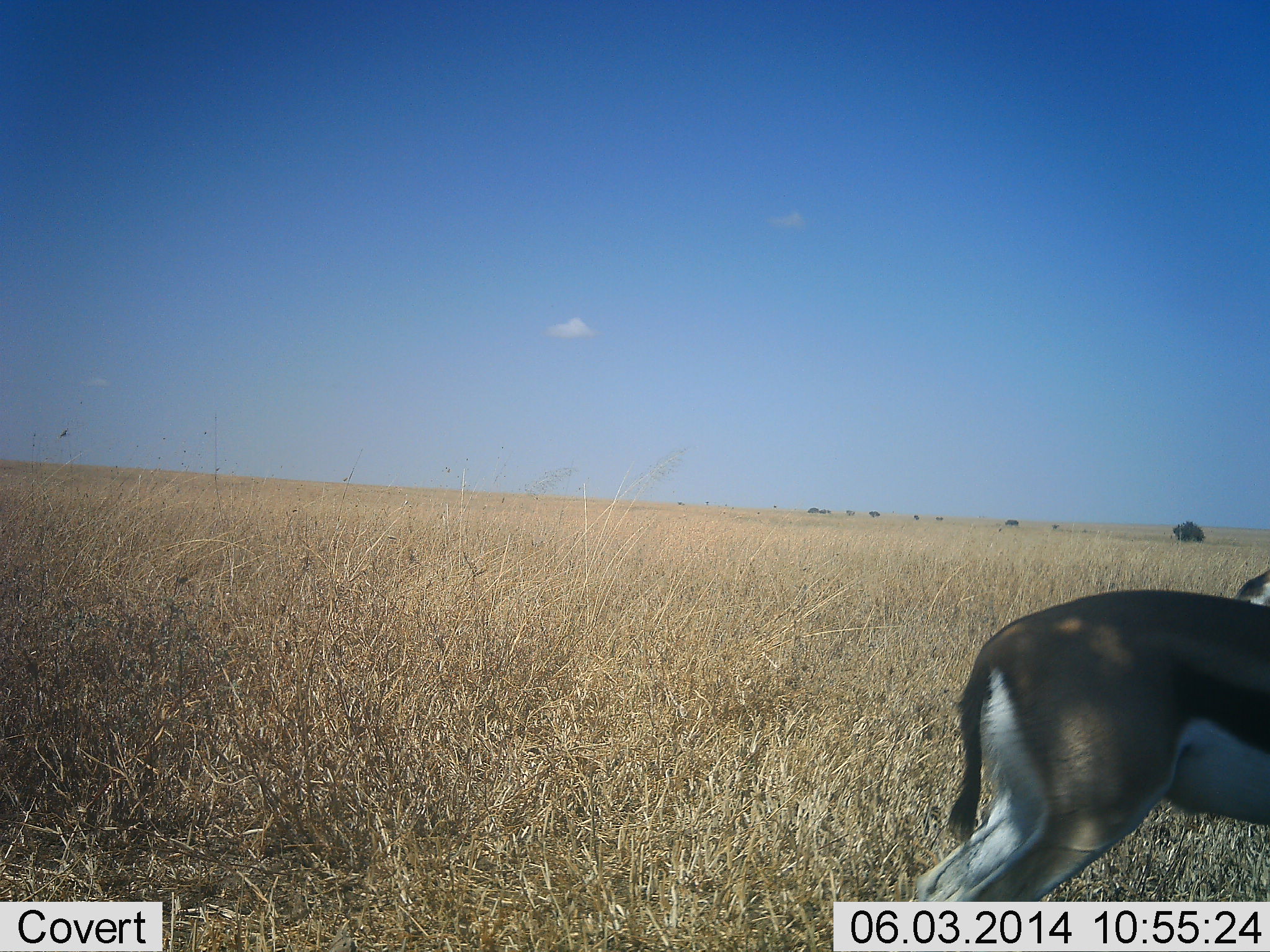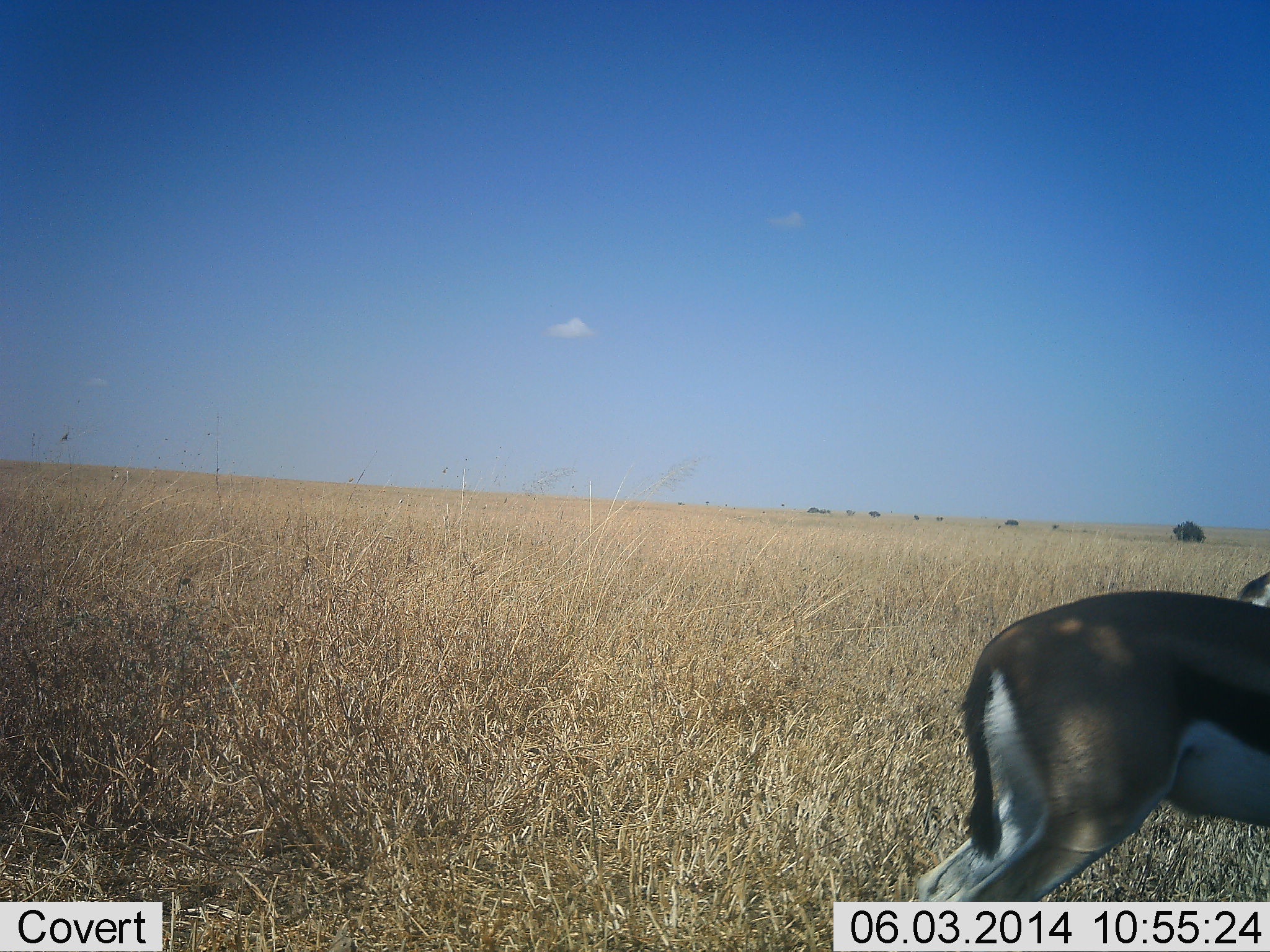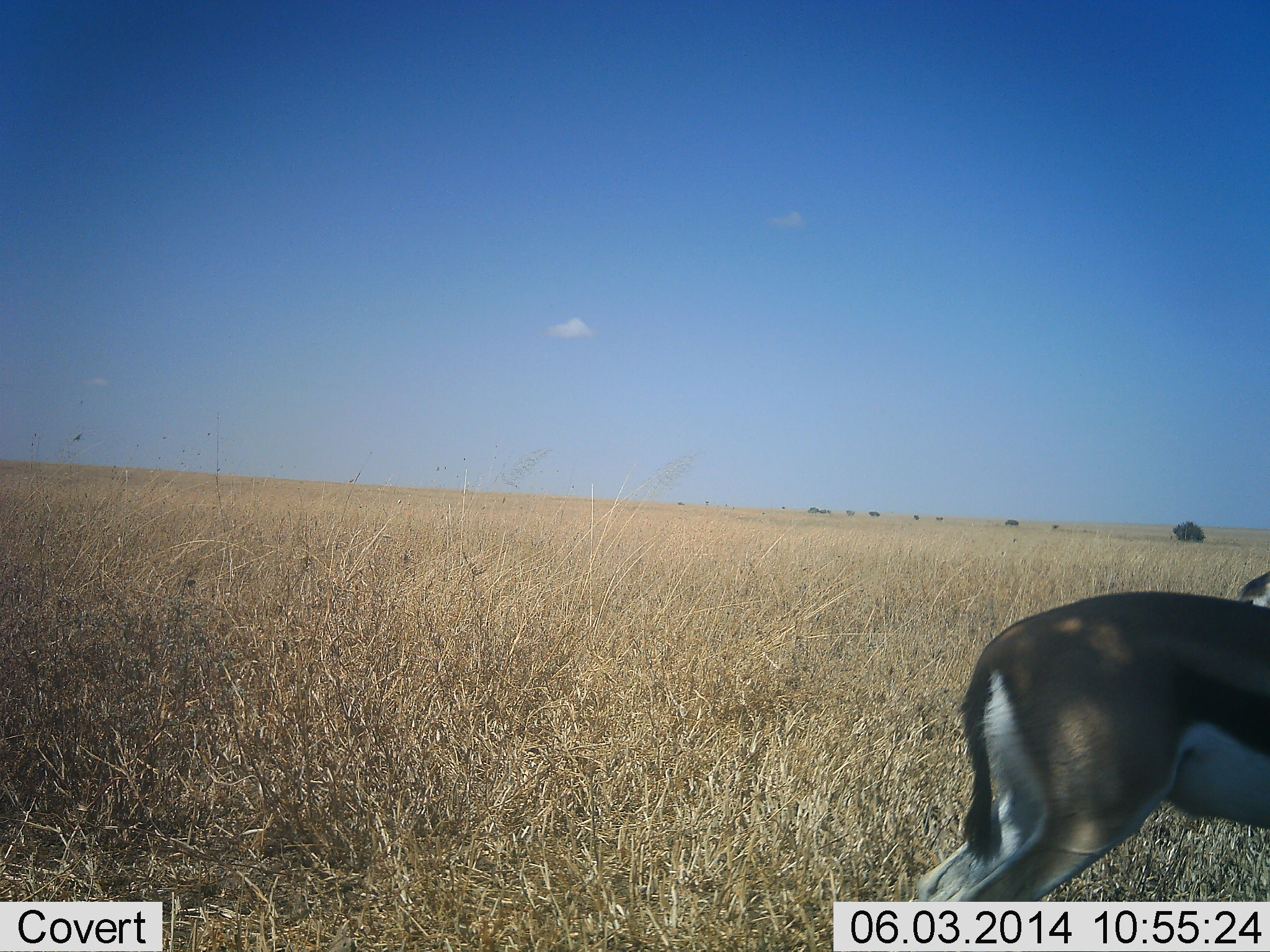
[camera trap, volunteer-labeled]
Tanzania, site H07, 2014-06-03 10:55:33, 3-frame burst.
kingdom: Animalia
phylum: Chordata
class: Mammalia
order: Artiodactyla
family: Bovidae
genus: Eudorcas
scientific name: Eudorcas thomsonii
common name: thomson's gazelle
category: gazellethomsons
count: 1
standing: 100%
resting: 0%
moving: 0%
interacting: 0%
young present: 0%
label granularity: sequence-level